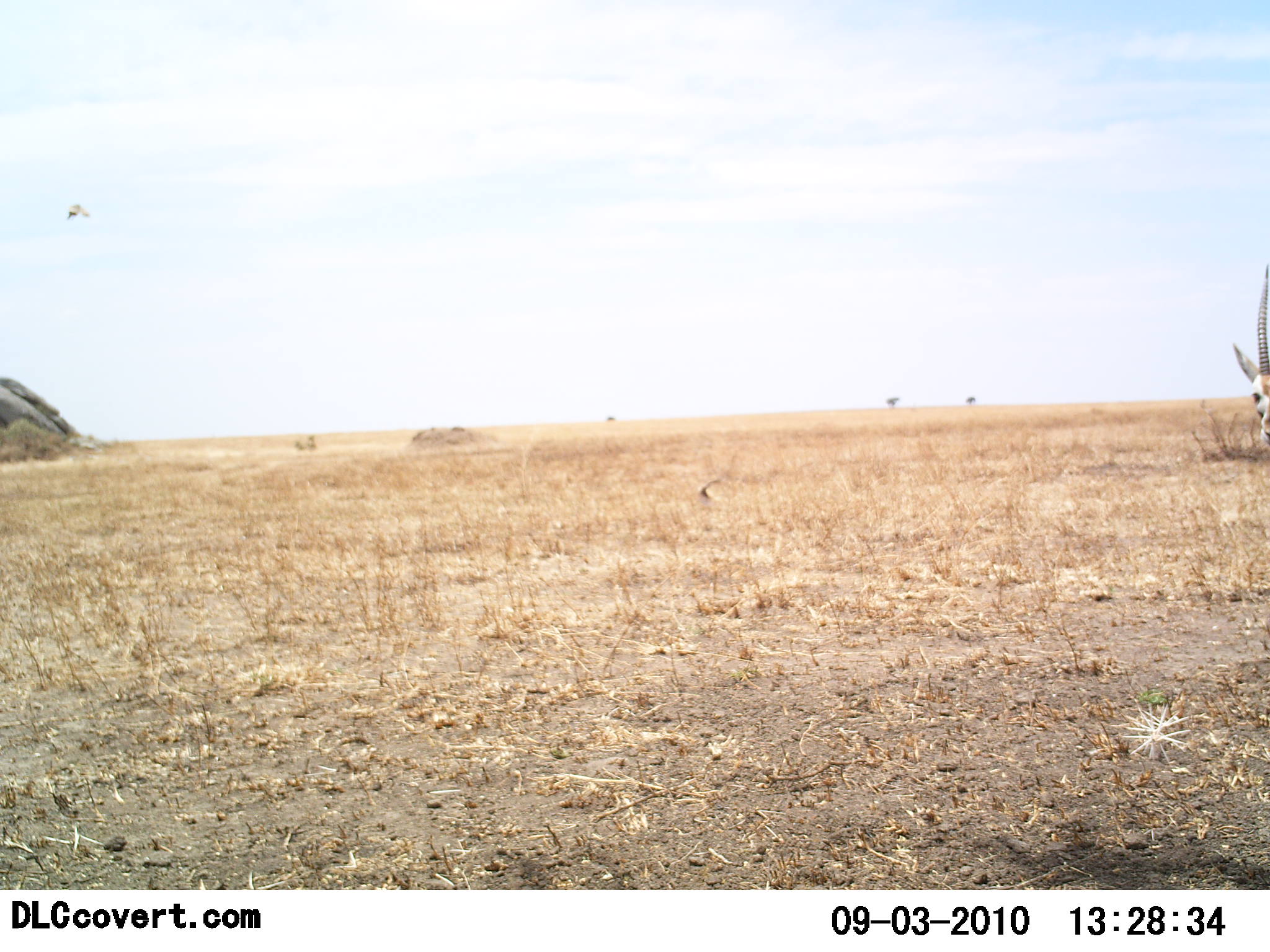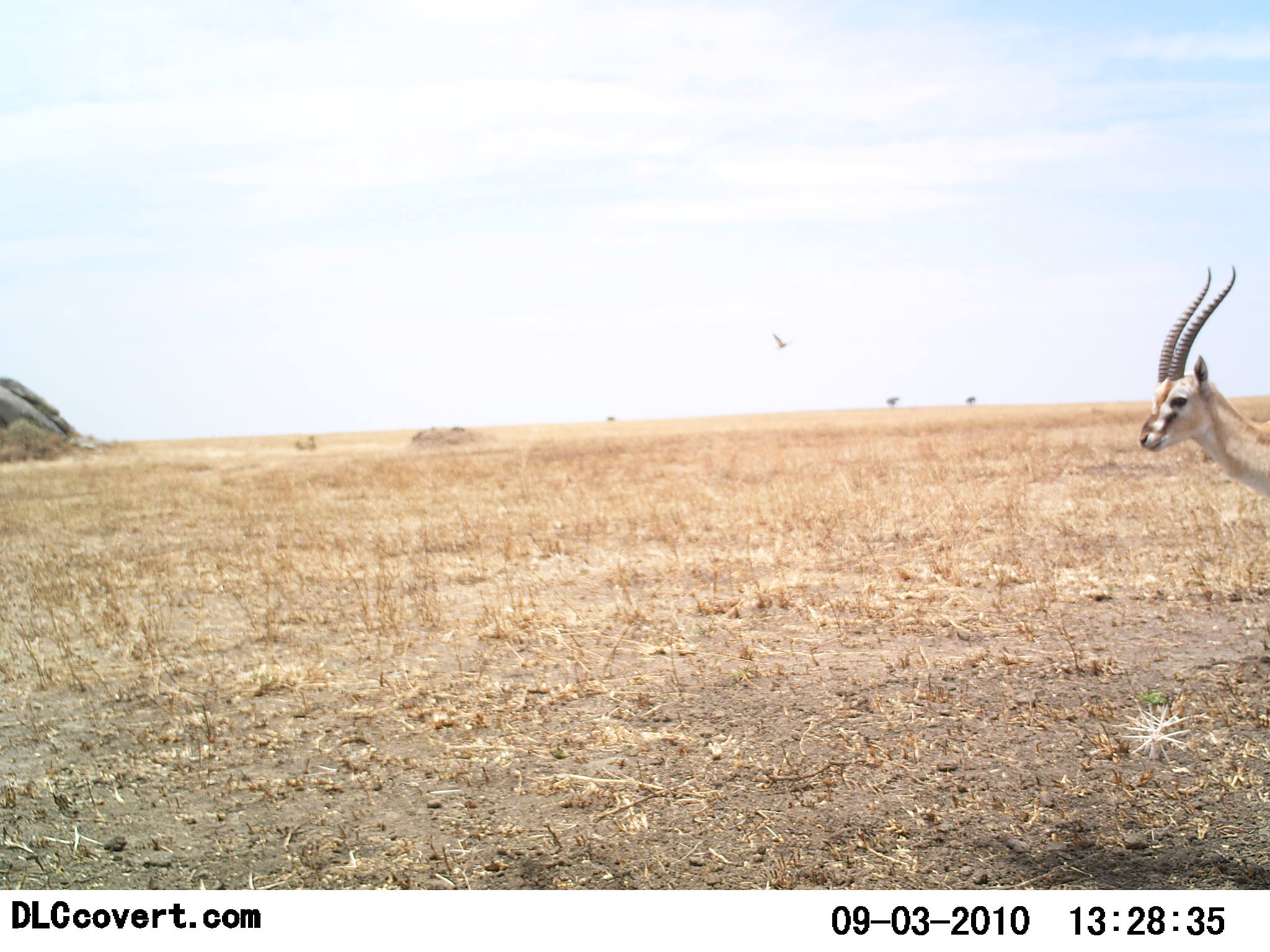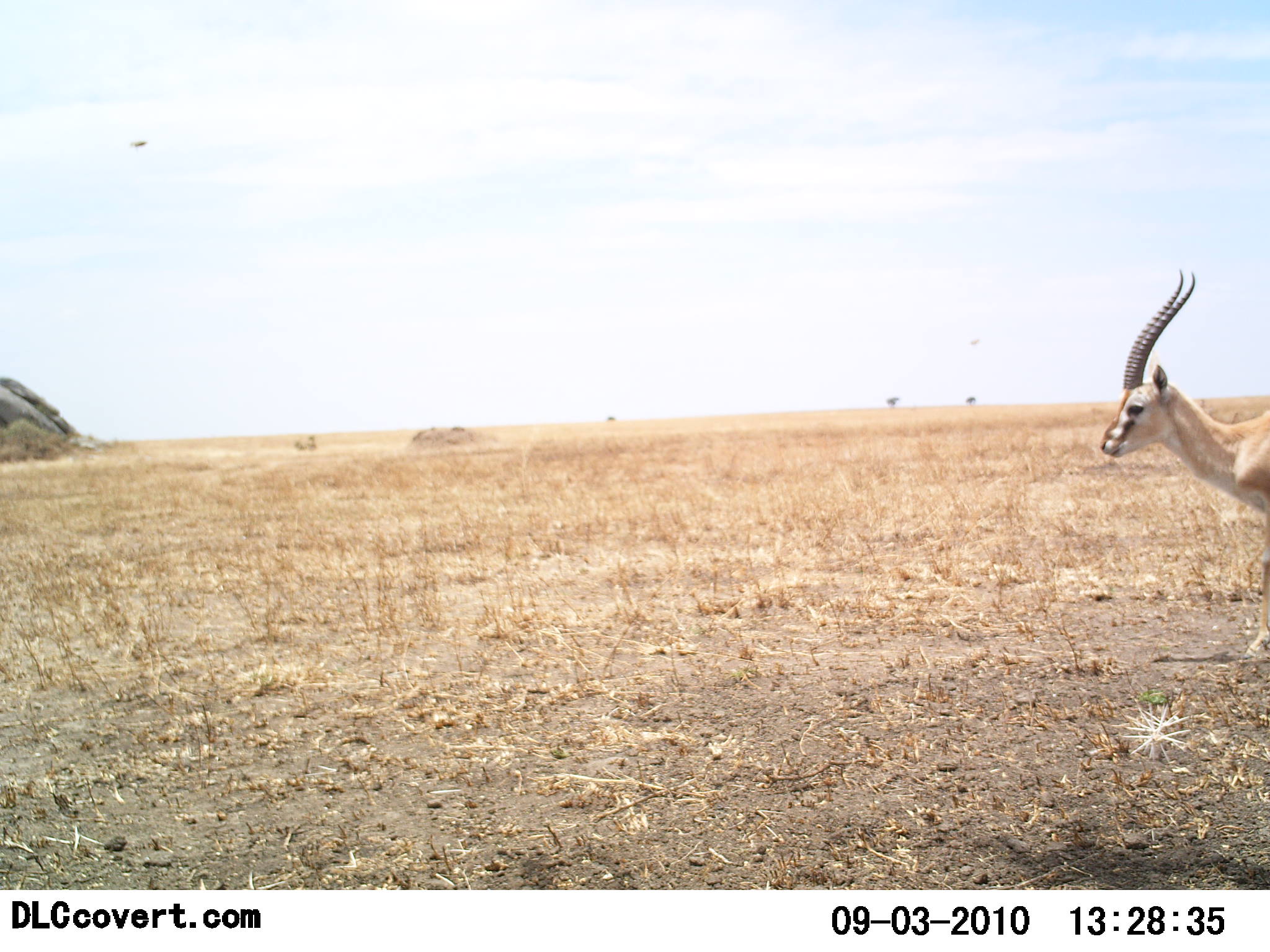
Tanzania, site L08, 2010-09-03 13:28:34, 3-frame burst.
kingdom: Animalia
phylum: Chordata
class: Mammalia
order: Artiodactyla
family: Bovidae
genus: Eudorcas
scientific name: Eudorcas thomsonii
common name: thomson's gazelle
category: gazellethomsons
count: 1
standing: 27%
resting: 0%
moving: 82%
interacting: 0%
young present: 0%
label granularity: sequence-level